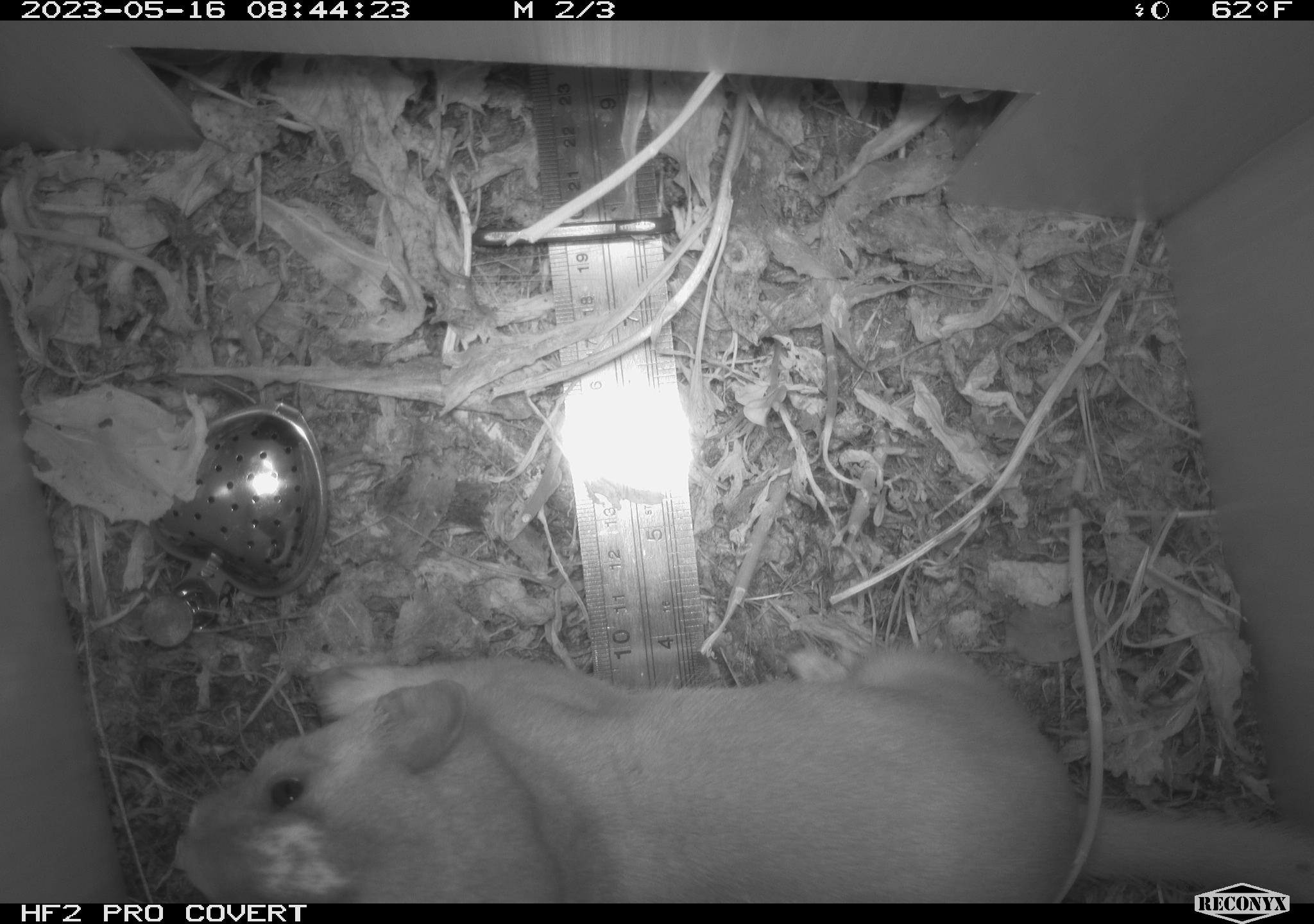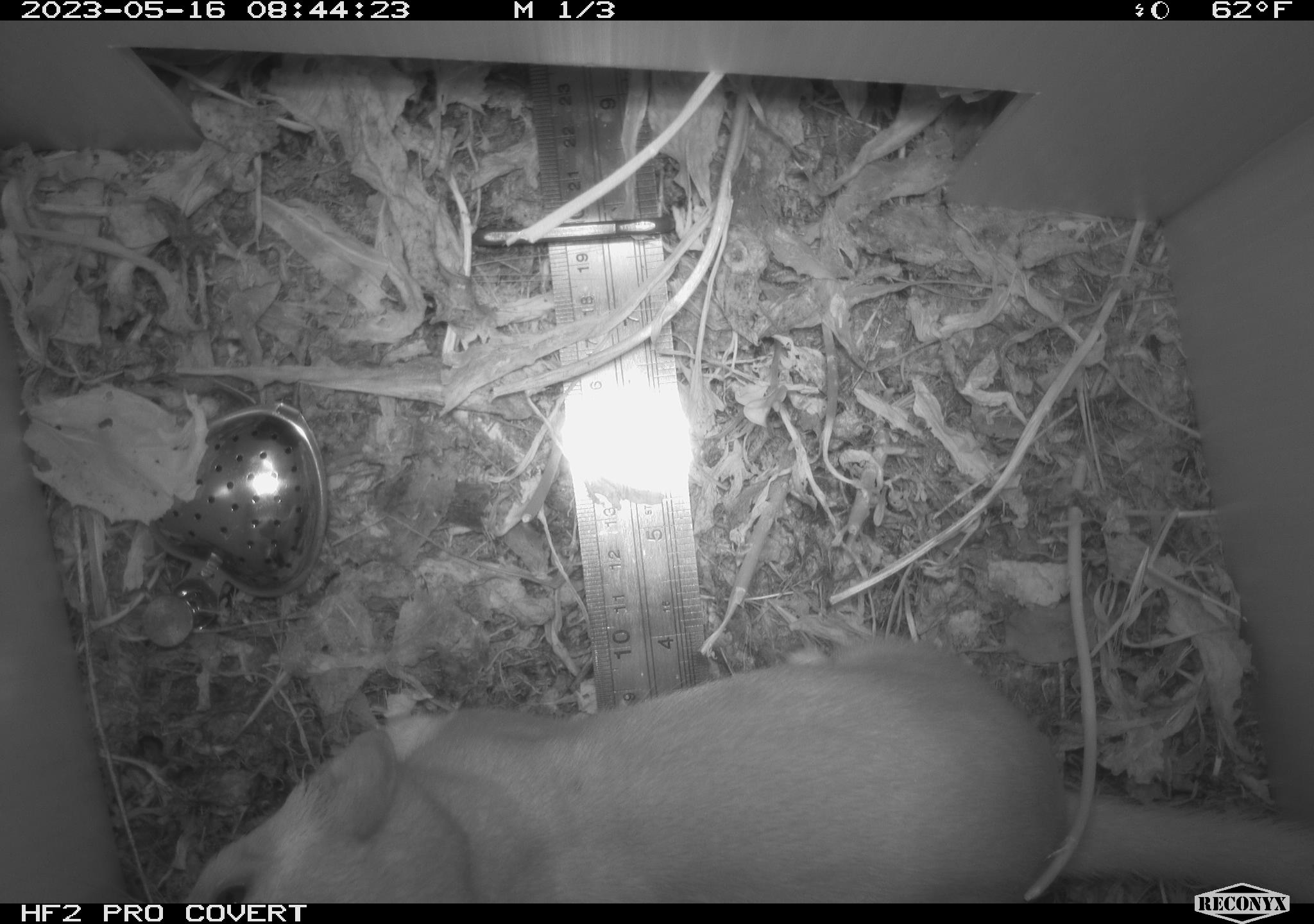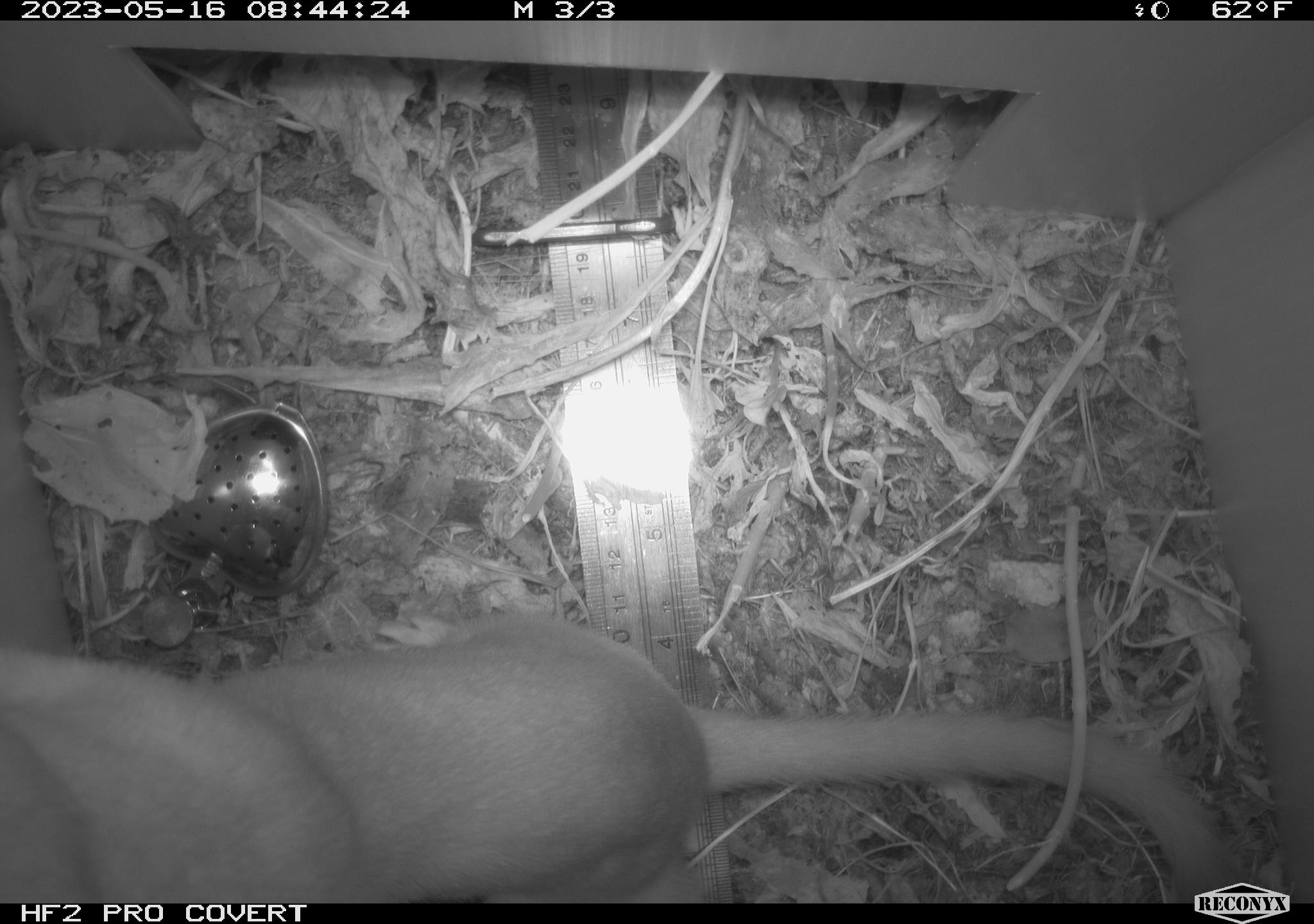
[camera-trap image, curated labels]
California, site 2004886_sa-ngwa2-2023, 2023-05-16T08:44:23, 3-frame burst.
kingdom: Animalia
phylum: Chordata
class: Mammalia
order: Carnivora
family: Mustelidae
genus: Neogale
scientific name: Neogale frenata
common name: long-tailed weasel